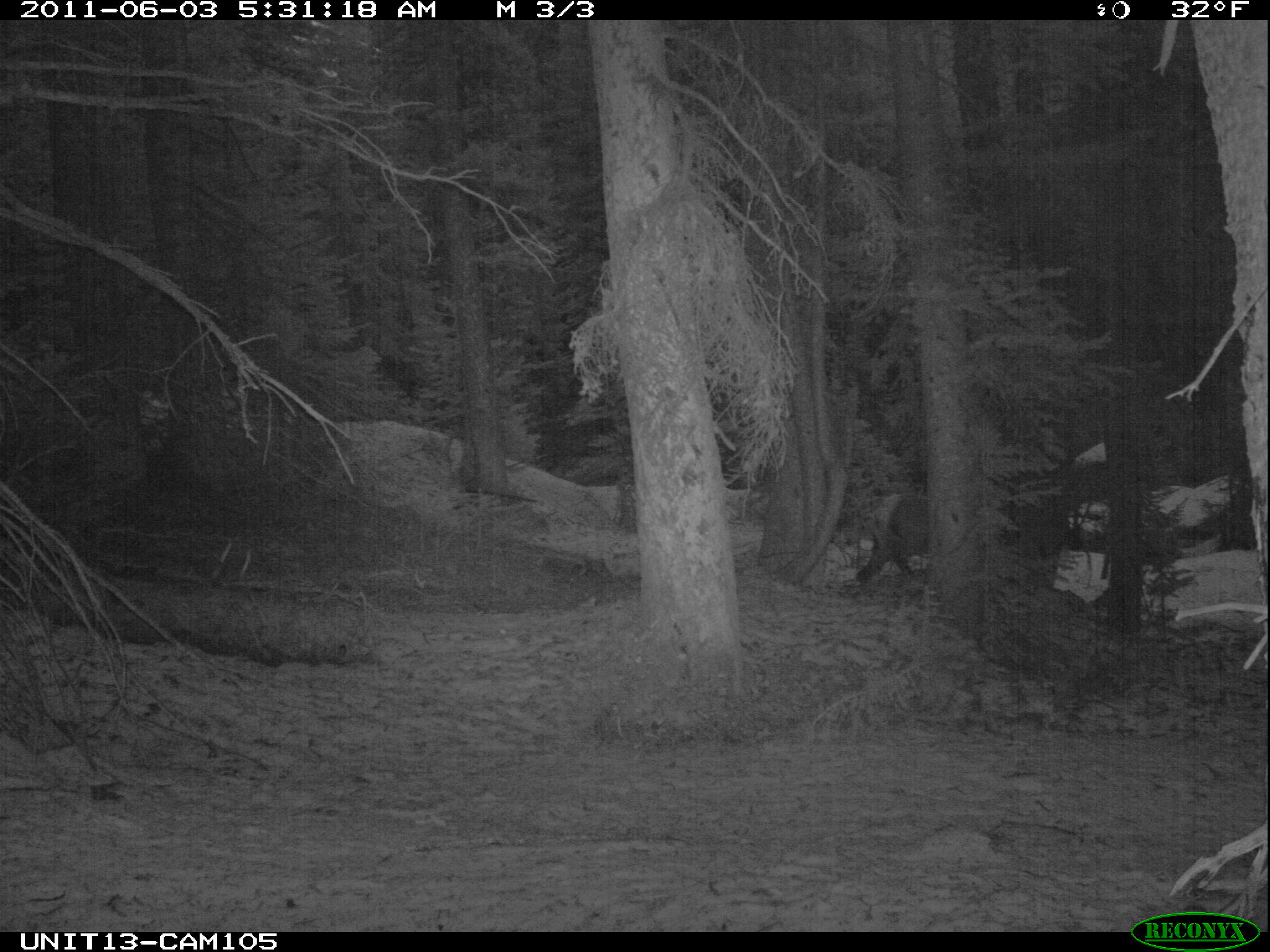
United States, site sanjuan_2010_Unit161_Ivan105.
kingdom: Animalia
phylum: Chordata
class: Mammalia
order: Artiodactyla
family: Cervidae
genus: Cervus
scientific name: Cervus elaphus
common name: red deer